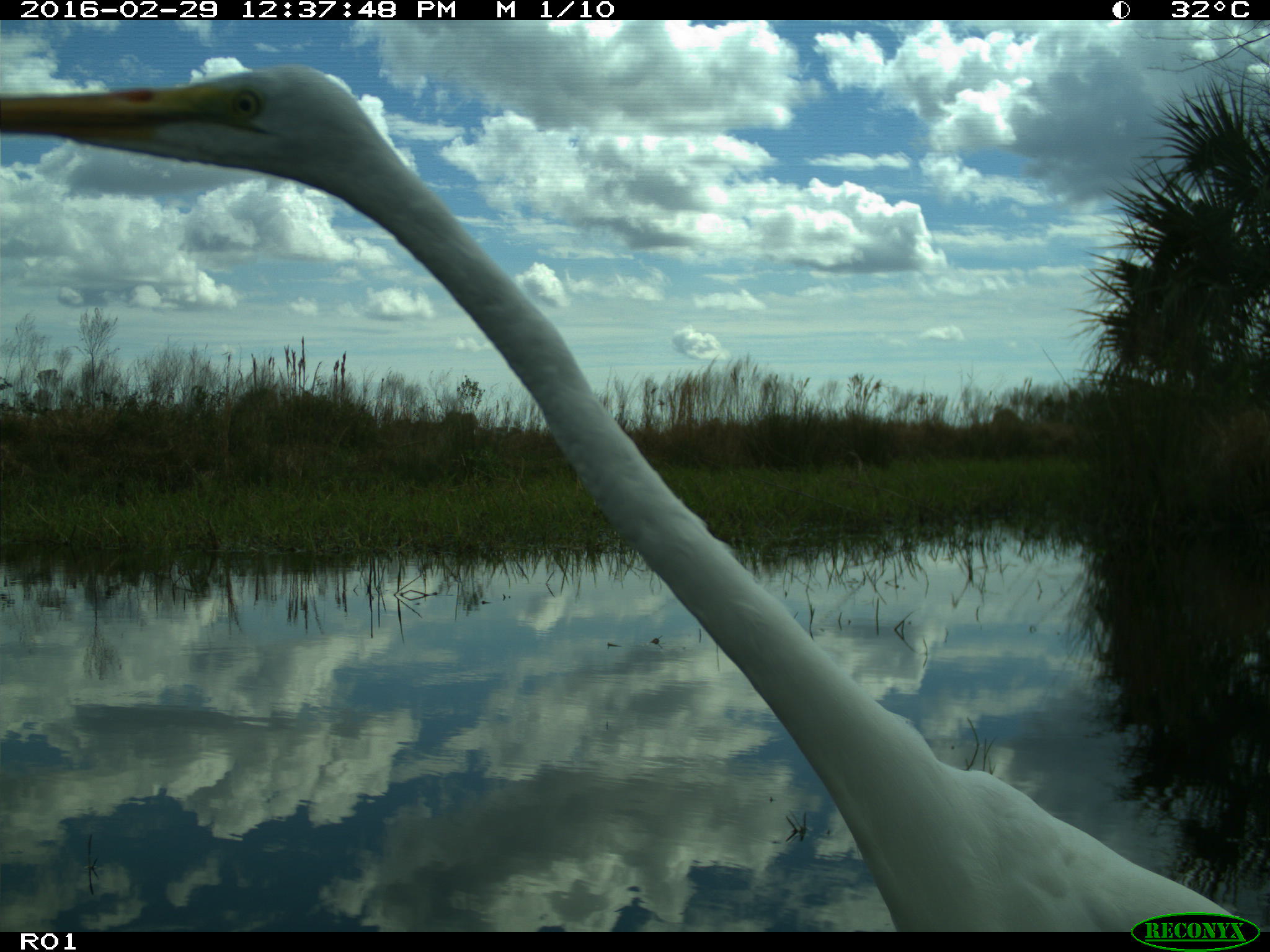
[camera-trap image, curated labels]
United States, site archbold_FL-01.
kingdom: Animalia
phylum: Chordata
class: Aves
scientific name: Aves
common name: birds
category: unidentified bird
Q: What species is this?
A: Unidentified bird (birds) (Aves).